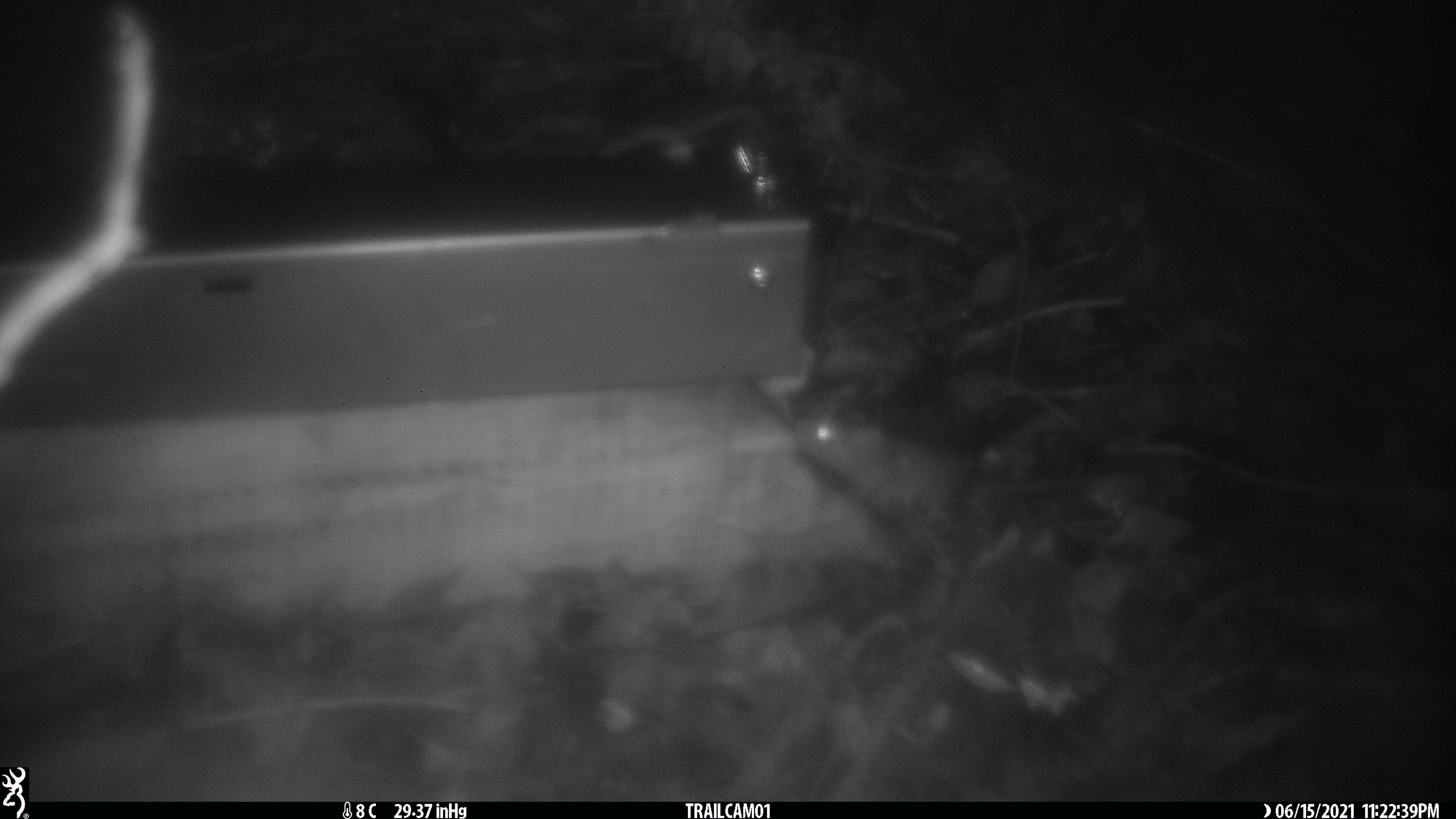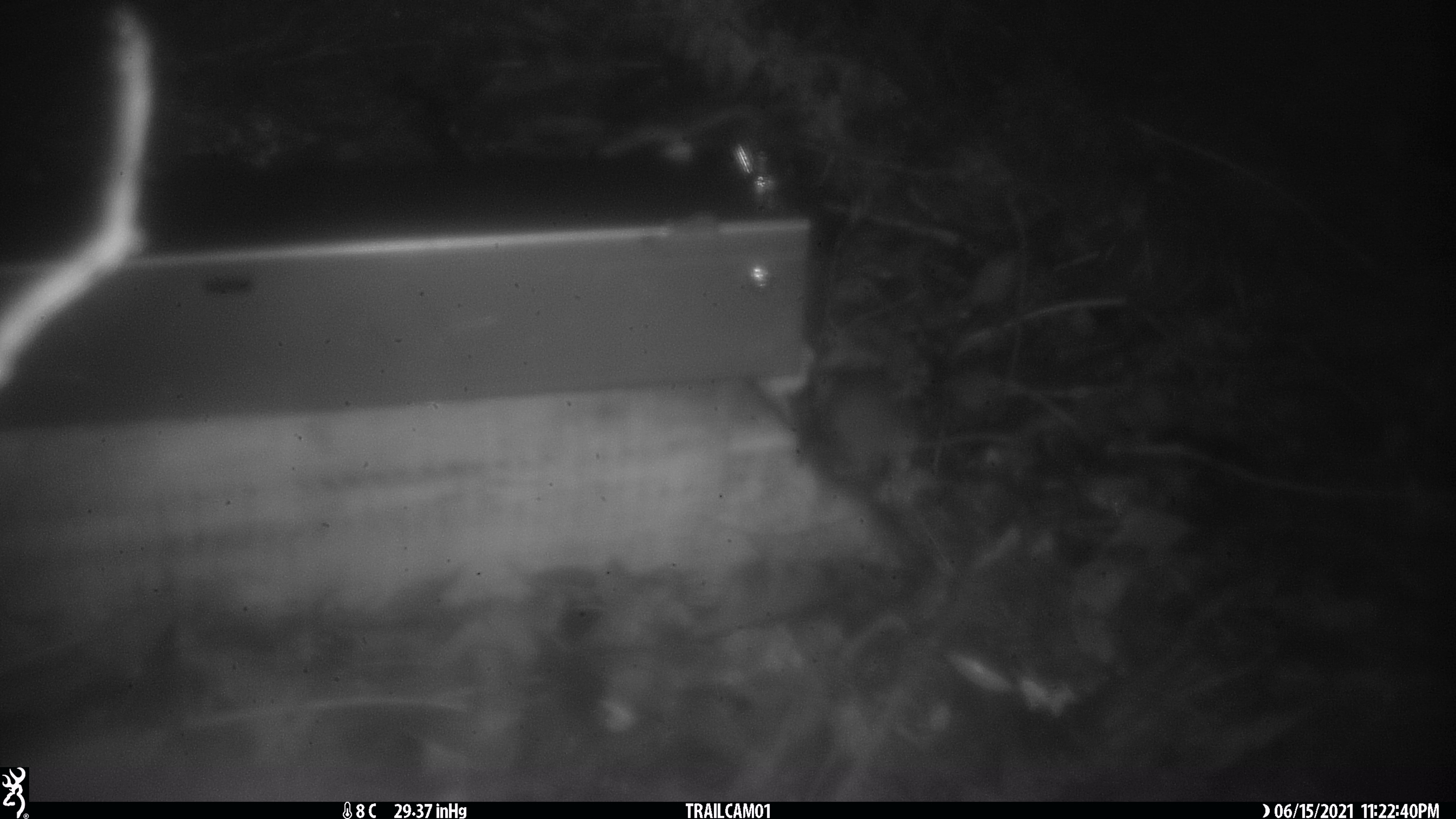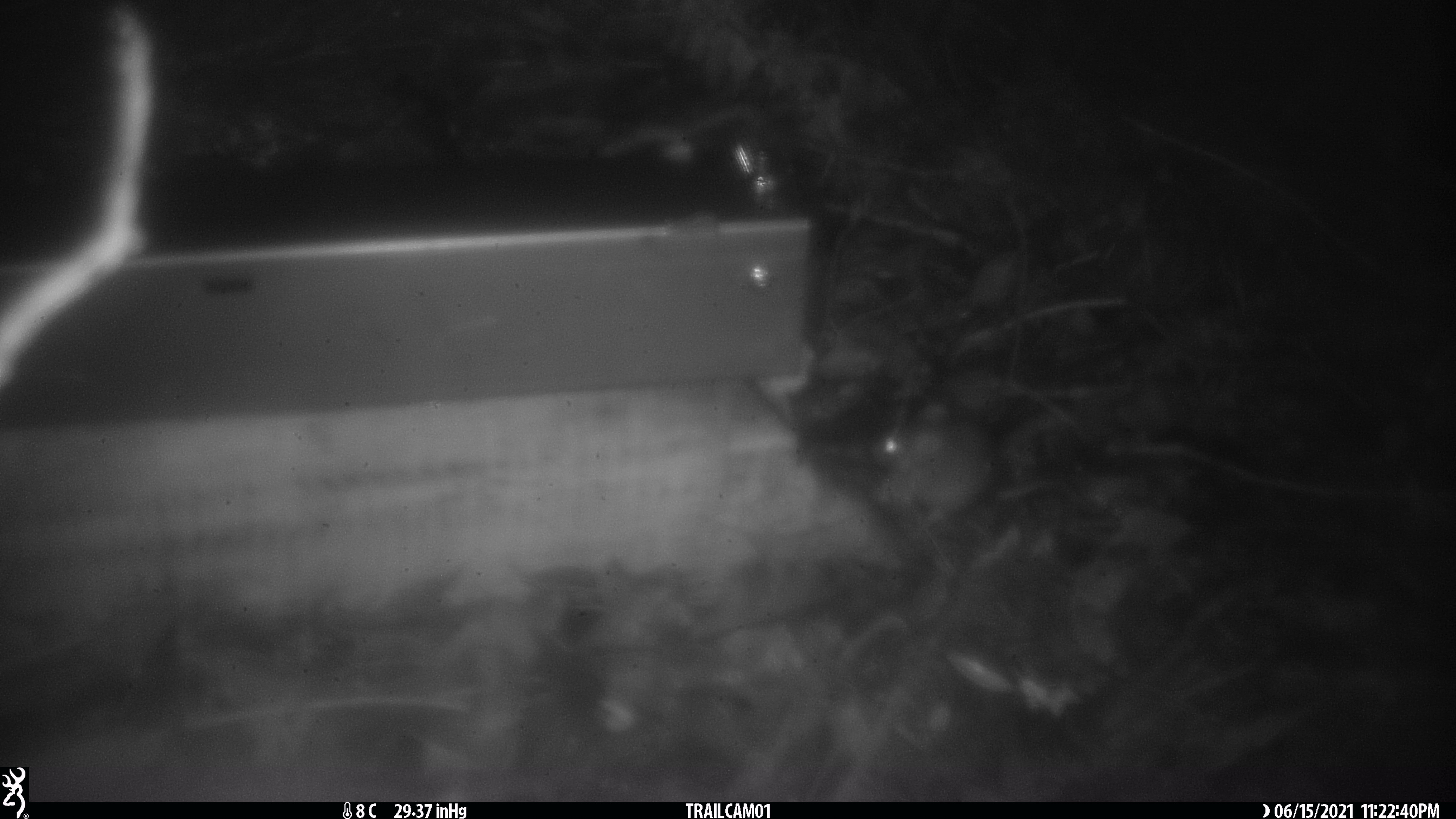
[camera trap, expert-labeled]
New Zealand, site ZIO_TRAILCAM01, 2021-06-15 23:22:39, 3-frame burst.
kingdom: Animalia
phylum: Chordata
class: Mammalia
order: Rodentia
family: Muridae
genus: Mus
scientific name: Mus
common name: mouse